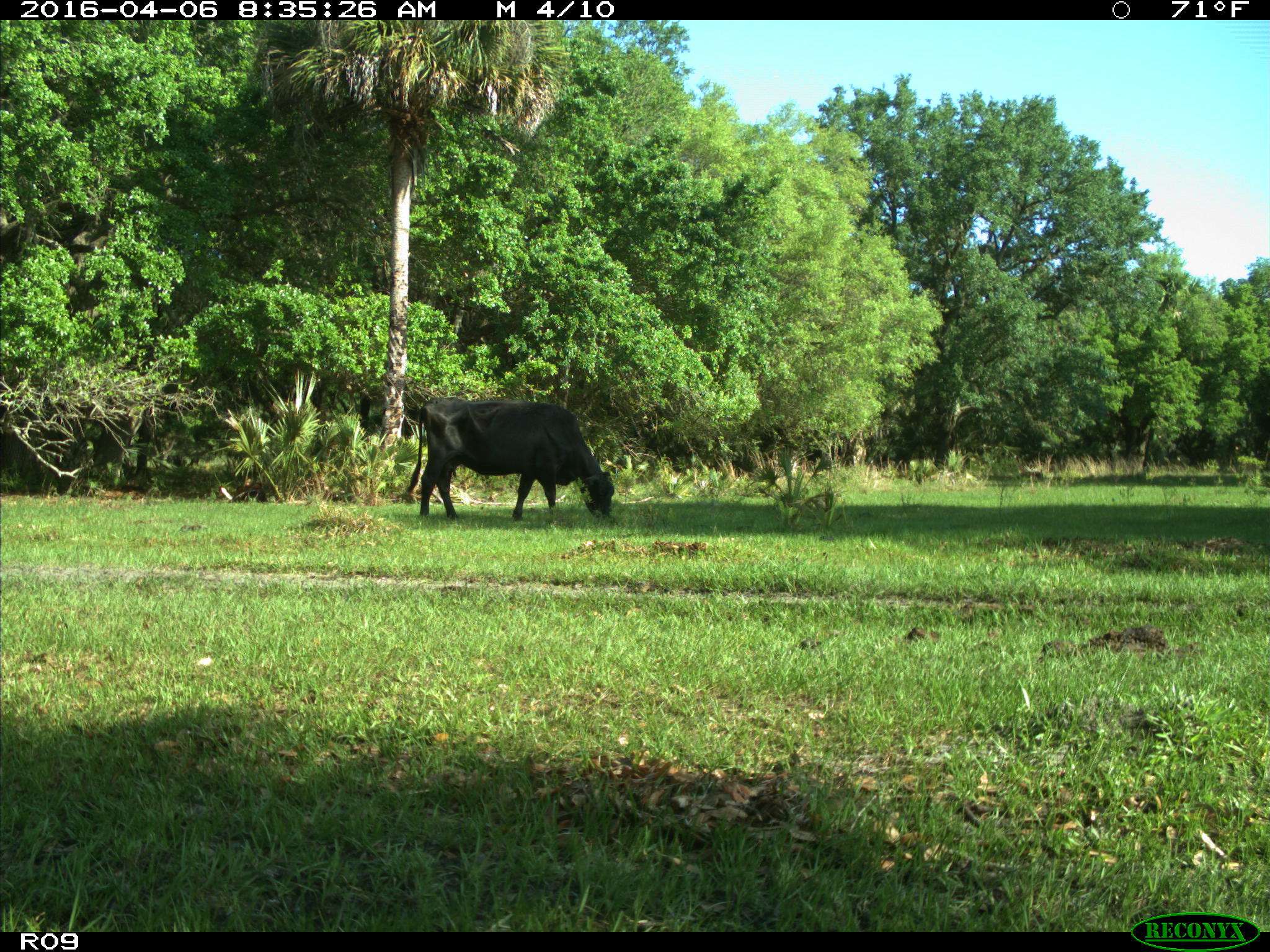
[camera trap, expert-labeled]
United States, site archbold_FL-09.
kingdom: Animalia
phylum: Chordata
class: Mammalia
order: Artiodactyla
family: Bovidae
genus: Bos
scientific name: Bos taurus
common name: domestic cow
Bos taurus (domestic cow).